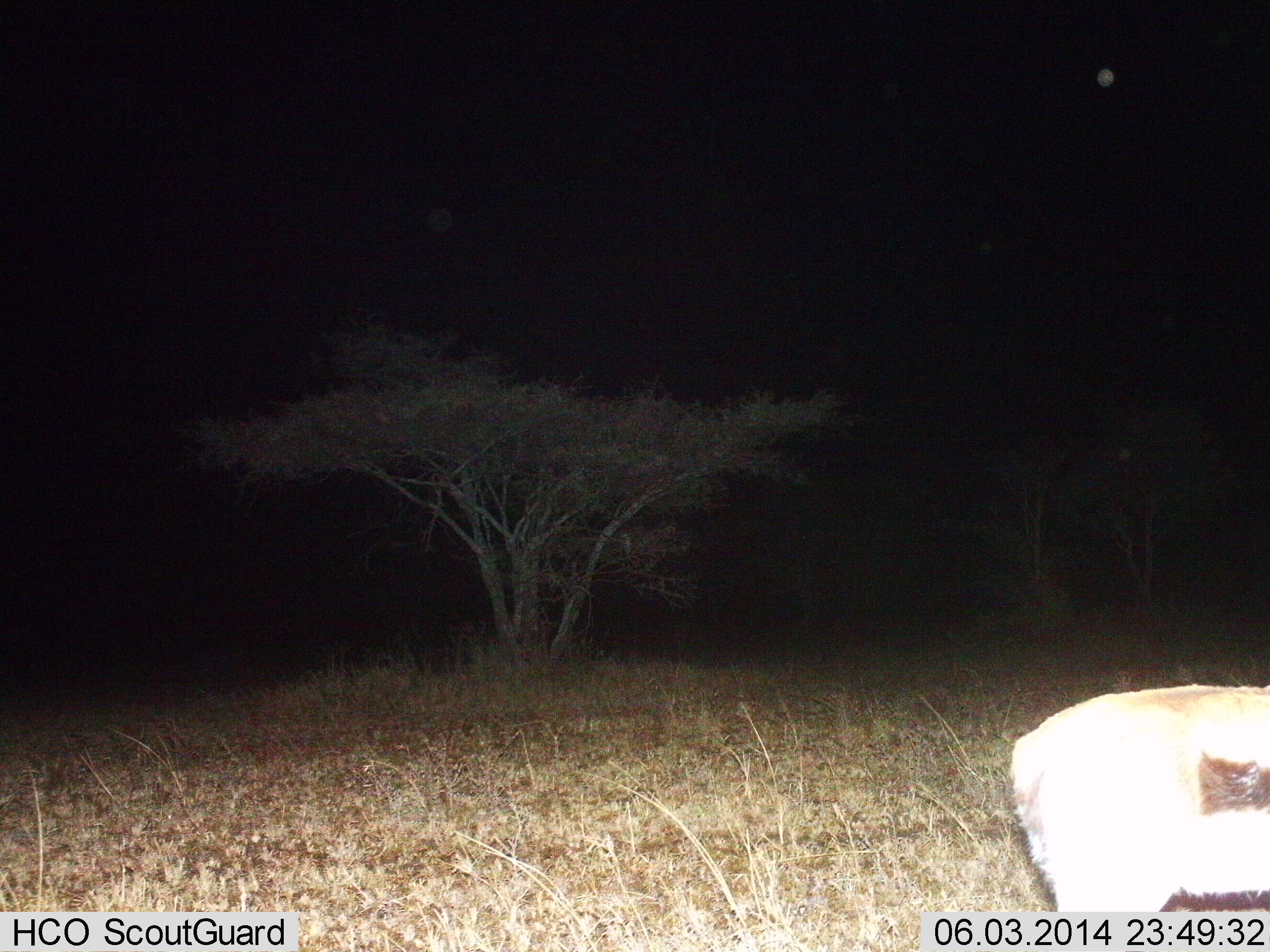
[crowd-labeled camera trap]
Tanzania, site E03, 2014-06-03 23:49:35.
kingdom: Animalia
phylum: Chordata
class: Mammalia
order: Artiodactyla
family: Bovidae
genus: Eudorcas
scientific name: Eudorcas thomsonii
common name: thomson's gazelle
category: gazellethomsons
Gazellethomsons (thomson's gazelle) (Eudorcas thomsonii), count 1. Behavior (volunteer vote fractions): standing 90%, resting 0%, moving 10%, interacting 0%. Young present (vote fraction): 0%. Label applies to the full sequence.